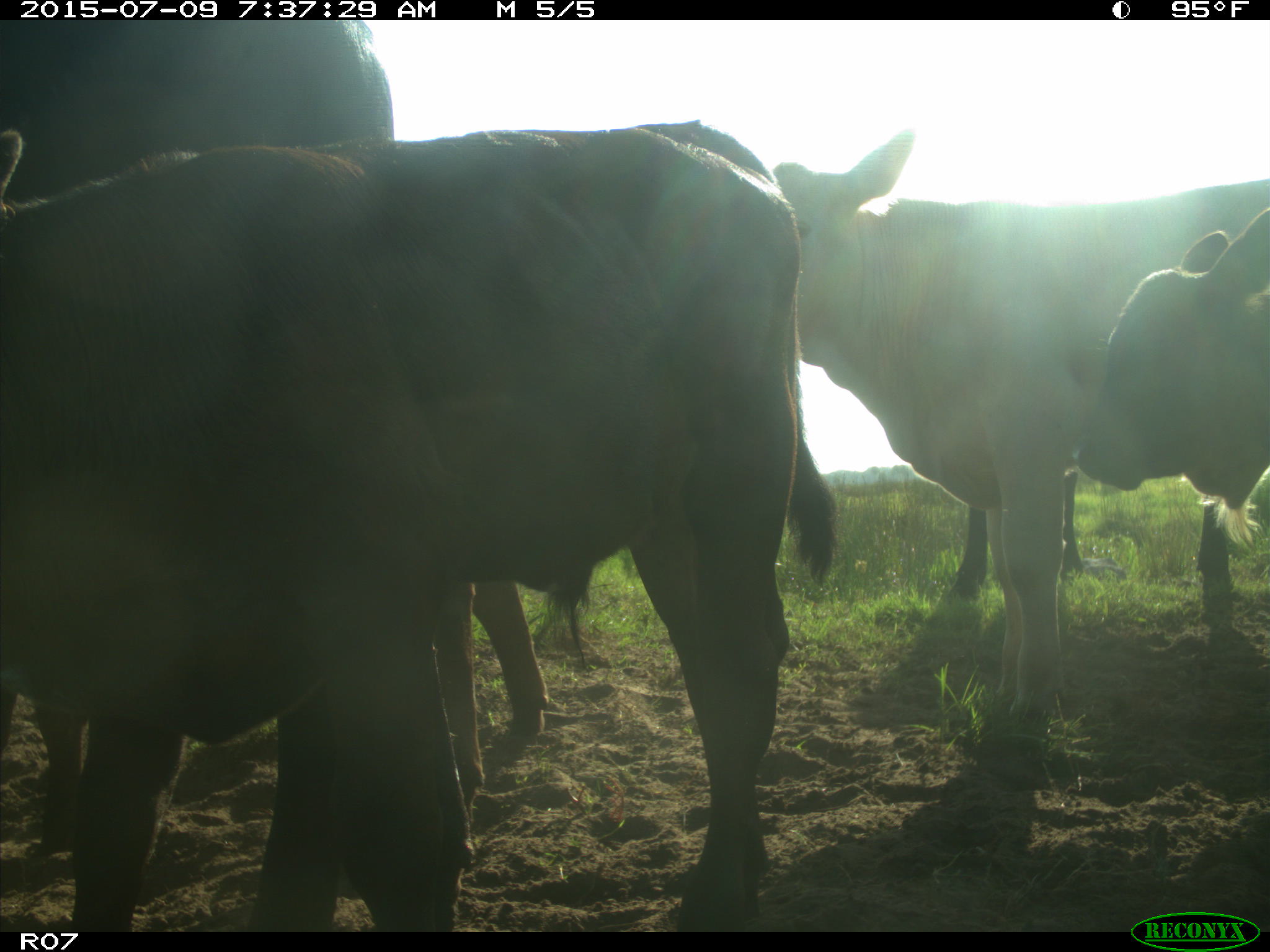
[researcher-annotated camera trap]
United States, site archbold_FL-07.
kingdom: Animalia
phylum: Chordata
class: Mammalia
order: Artiodactyla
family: Bovidae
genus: Bos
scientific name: Bos taurus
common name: domestic cow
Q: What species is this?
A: Bos taurus (domestic cow).